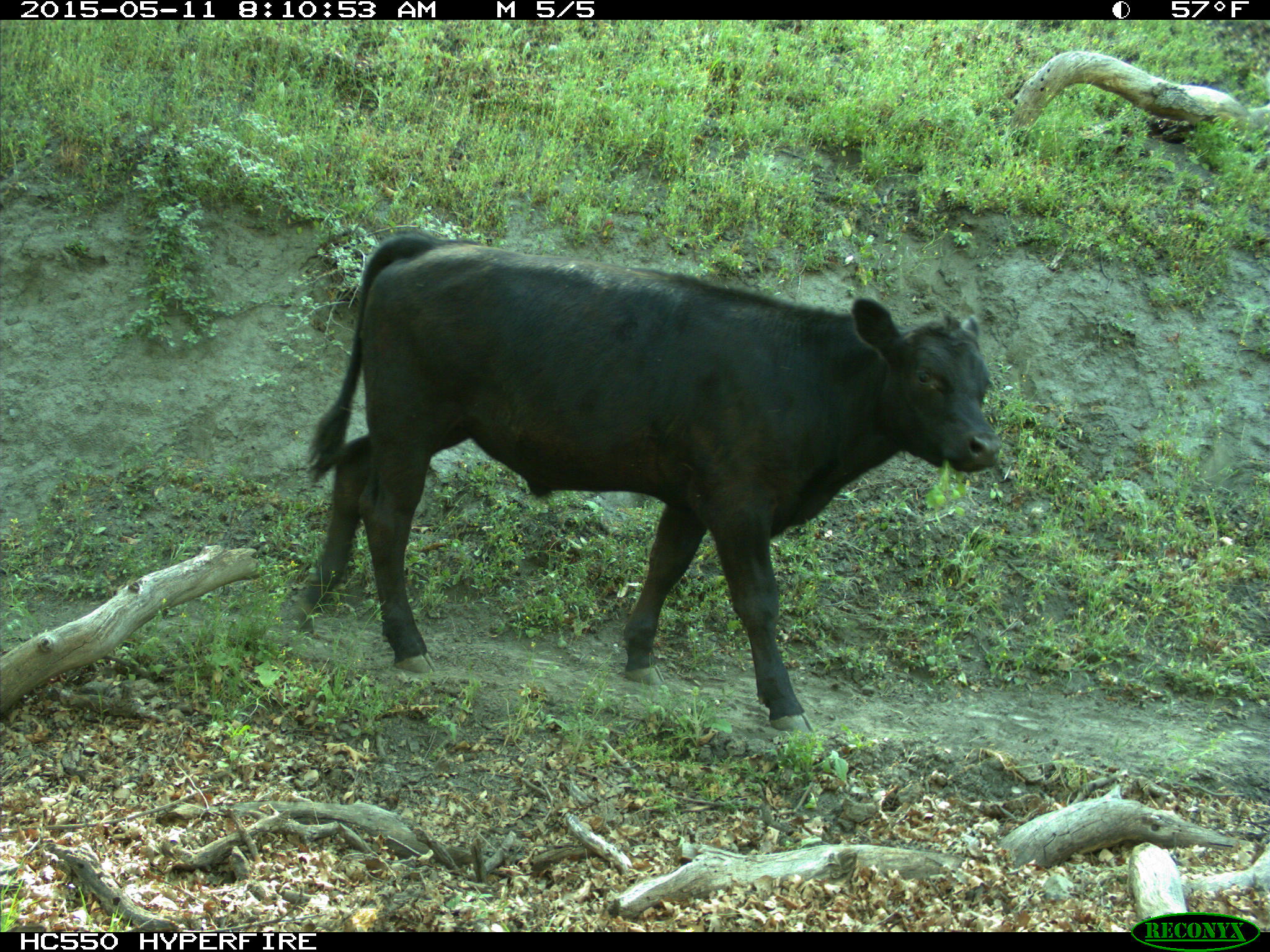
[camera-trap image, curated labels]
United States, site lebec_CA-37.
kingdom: Animalia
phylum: Chordata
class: Mammalia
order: Artiodactyla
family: Bovidae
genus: Bos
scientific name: Bos taurus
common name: domestic cow